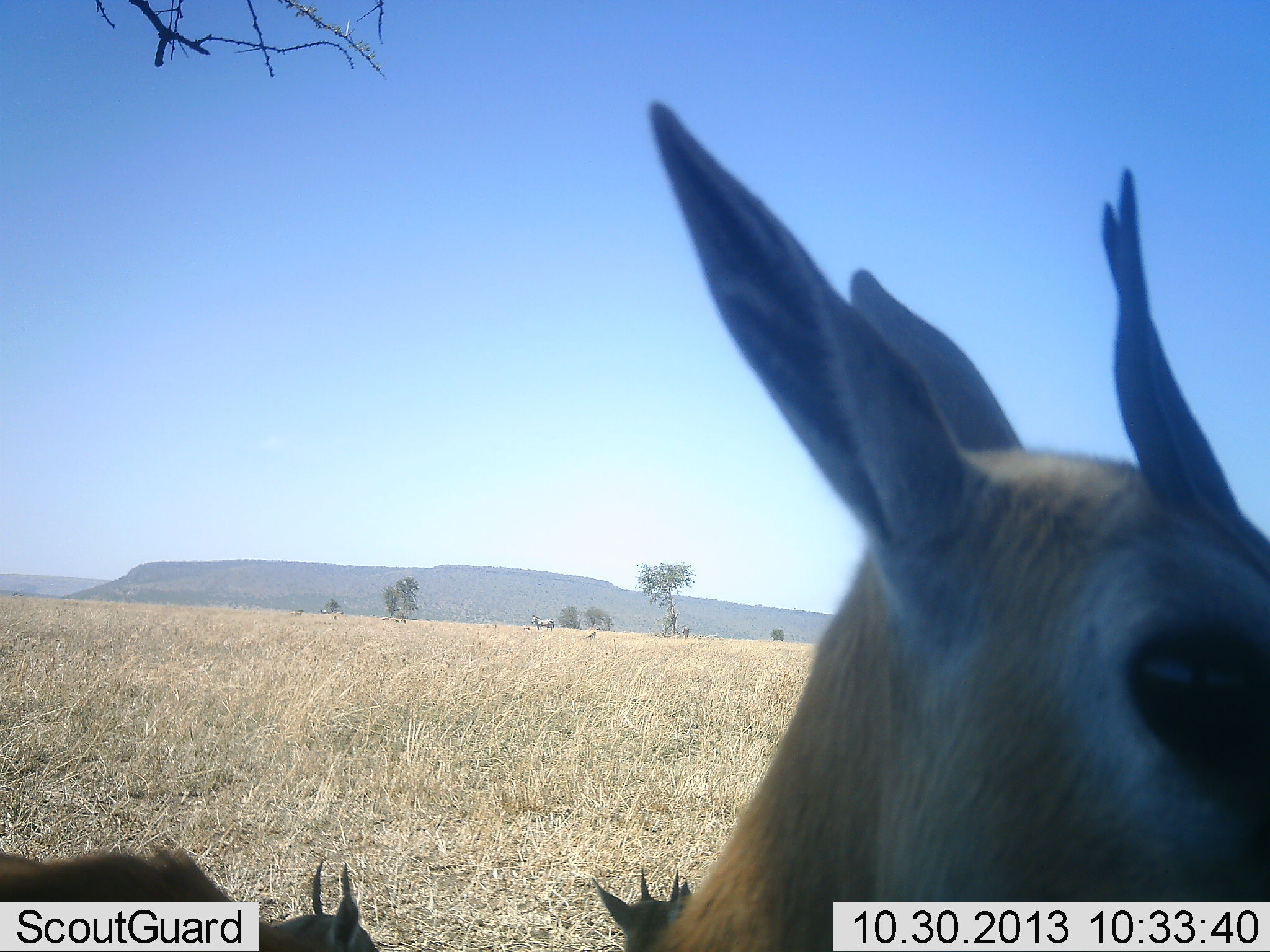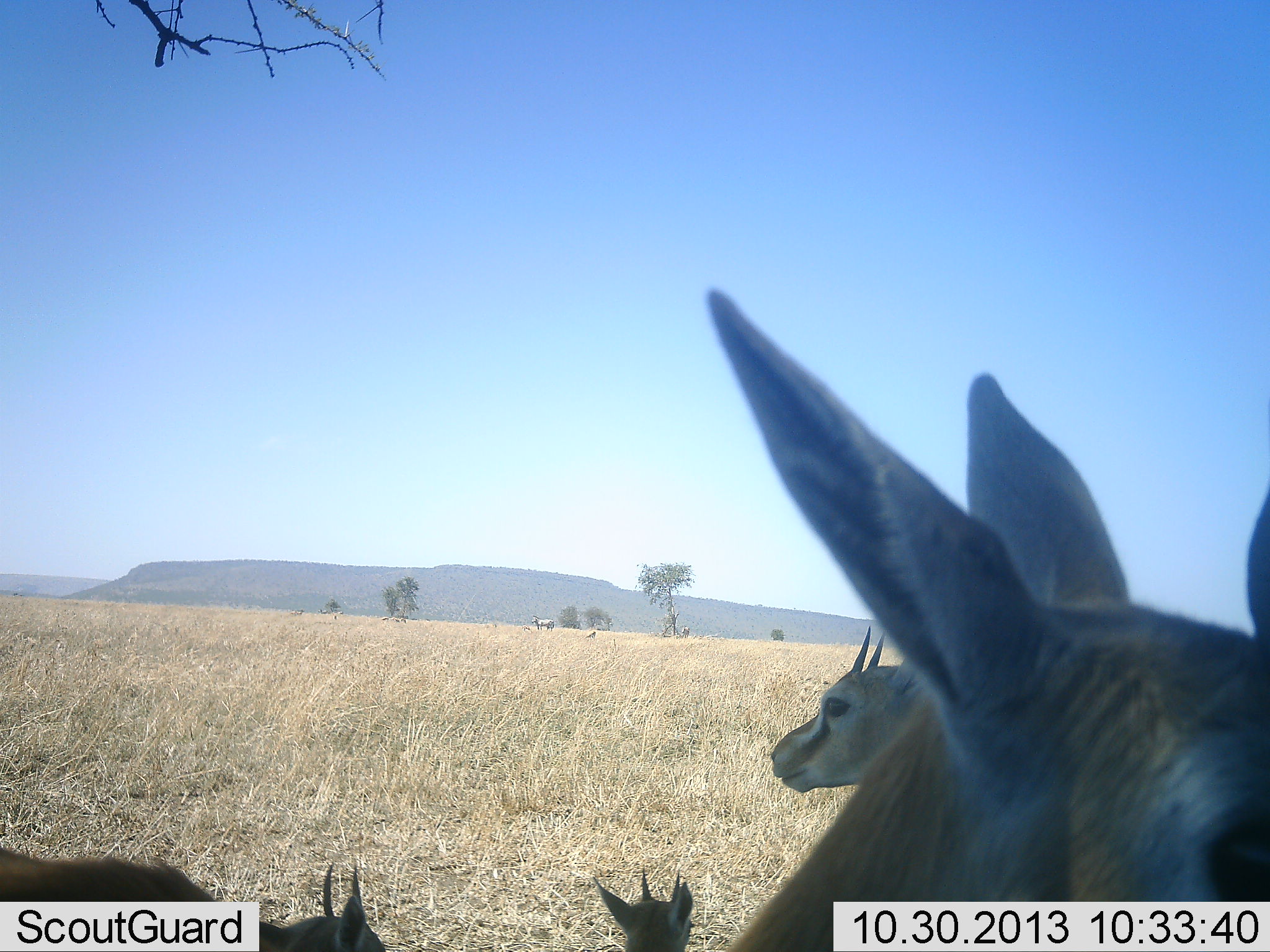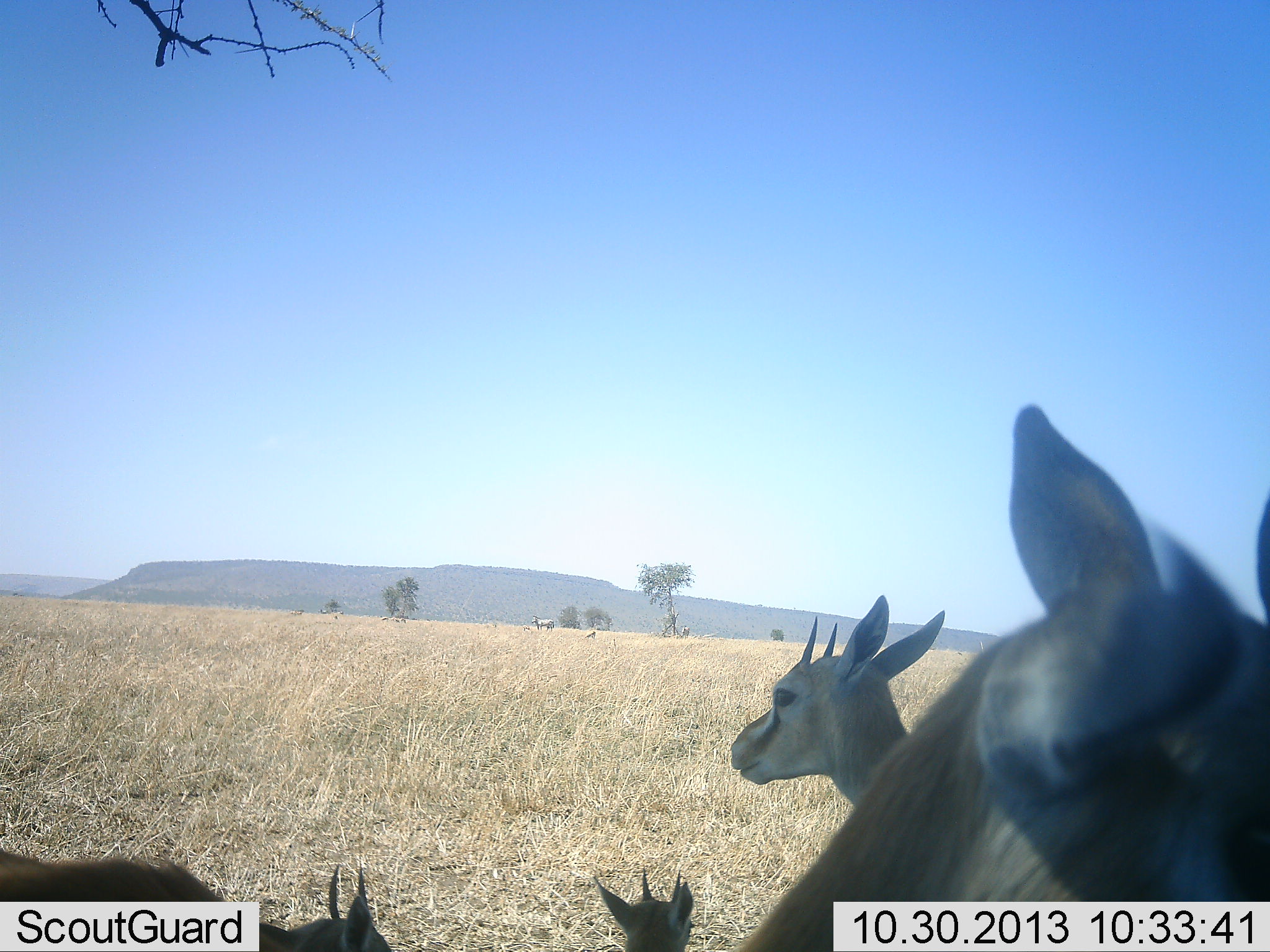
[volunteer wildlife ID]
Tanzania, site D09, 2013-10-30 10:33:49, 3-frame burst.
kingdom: Animalia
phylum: Chordata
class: Mammalia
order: Artiodactyla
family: Bovidae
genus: Eudorcas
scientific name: Eudorcas thomsonii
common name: thomson's gazelle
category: gazellethomsons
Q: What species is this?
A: Gazellethomsons (thomson's gazelle) (Eudorcas thomsonii).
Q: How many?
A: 4.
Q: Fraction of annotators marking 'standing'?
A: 95%.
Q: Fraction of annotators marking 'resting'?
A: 37%.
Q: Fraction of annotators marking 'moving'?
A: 5%.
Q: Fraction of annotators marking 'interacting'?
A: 0%.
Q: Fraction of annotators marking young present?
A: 0%.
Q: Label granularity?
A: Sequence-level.